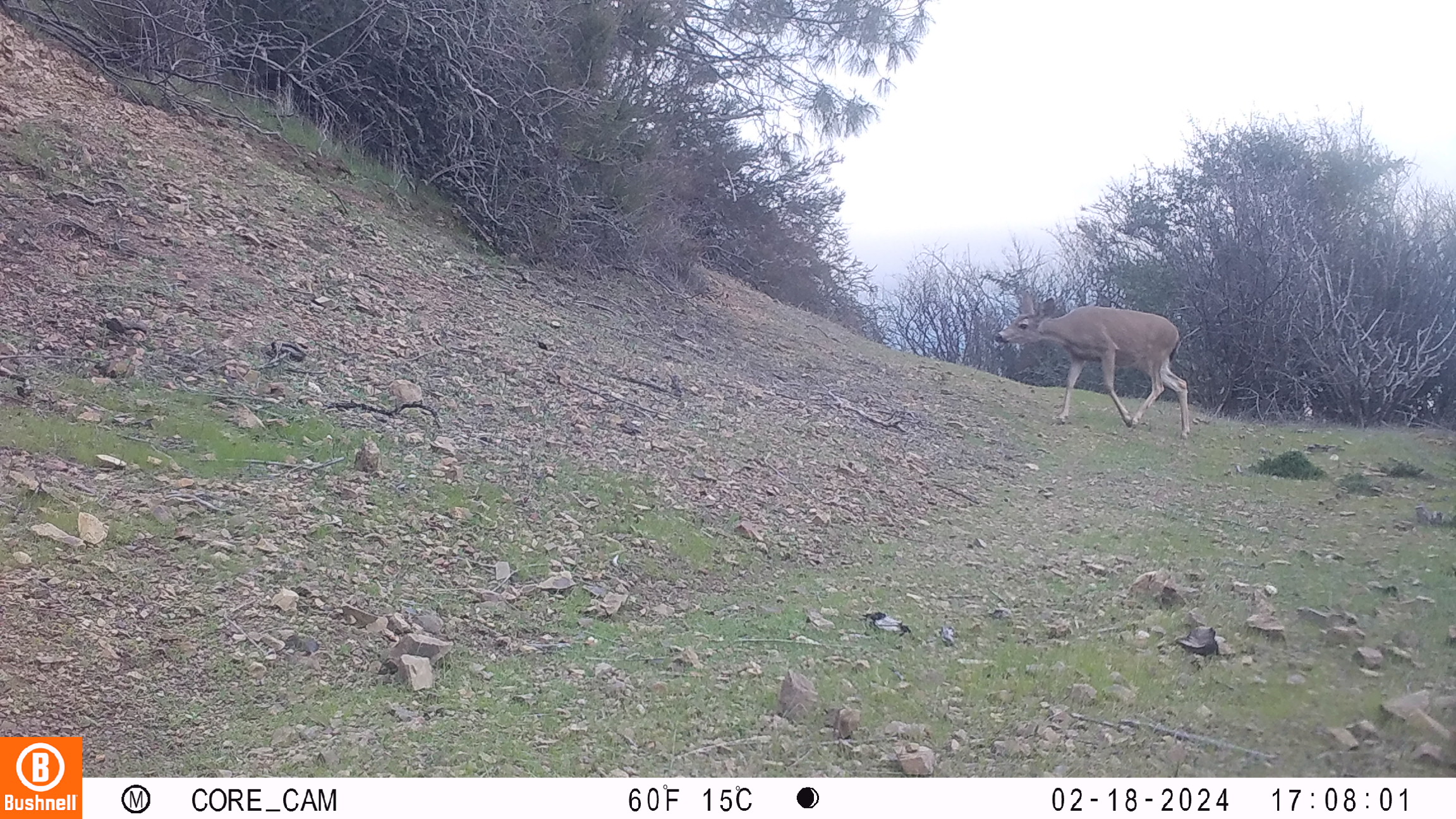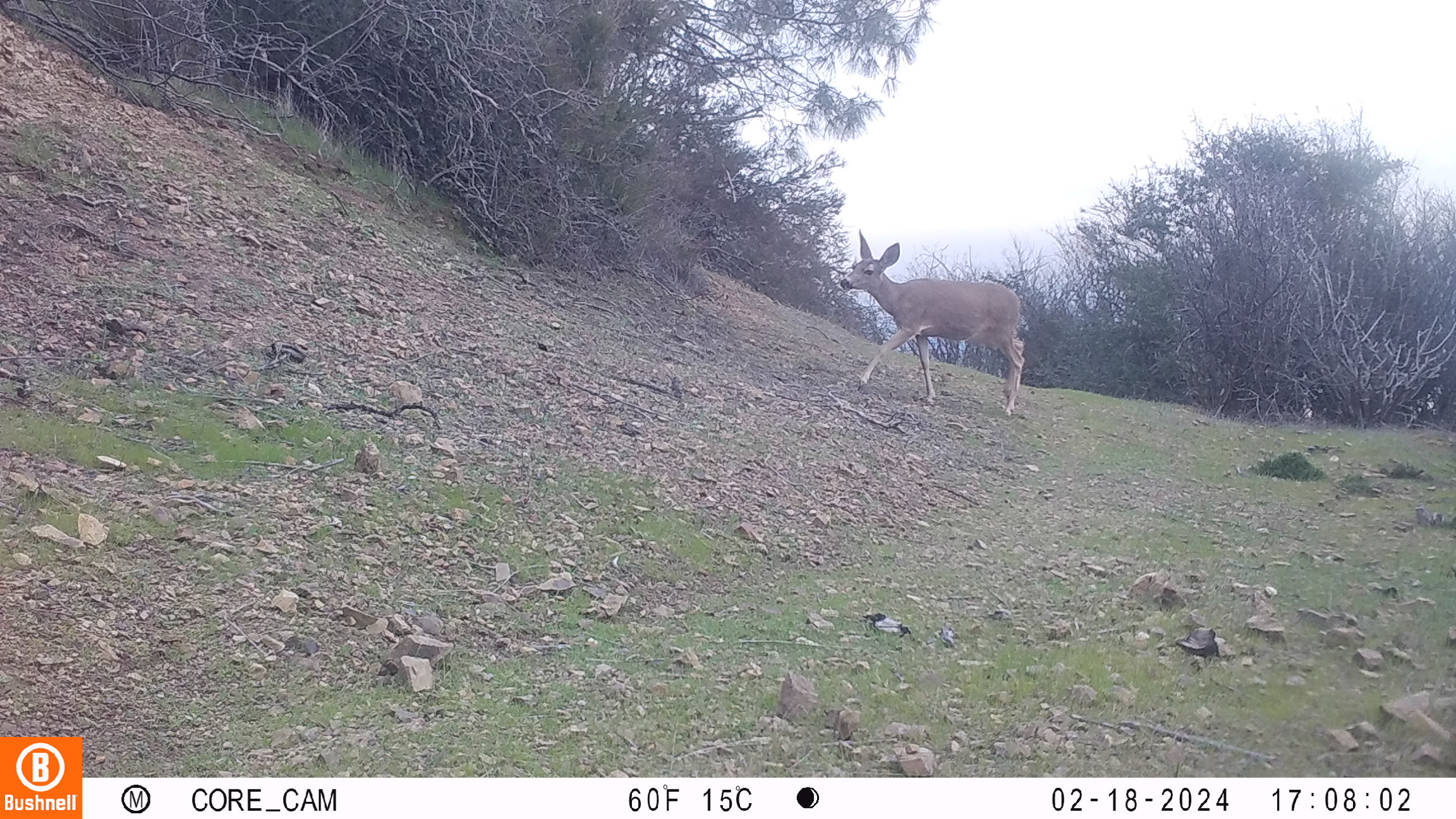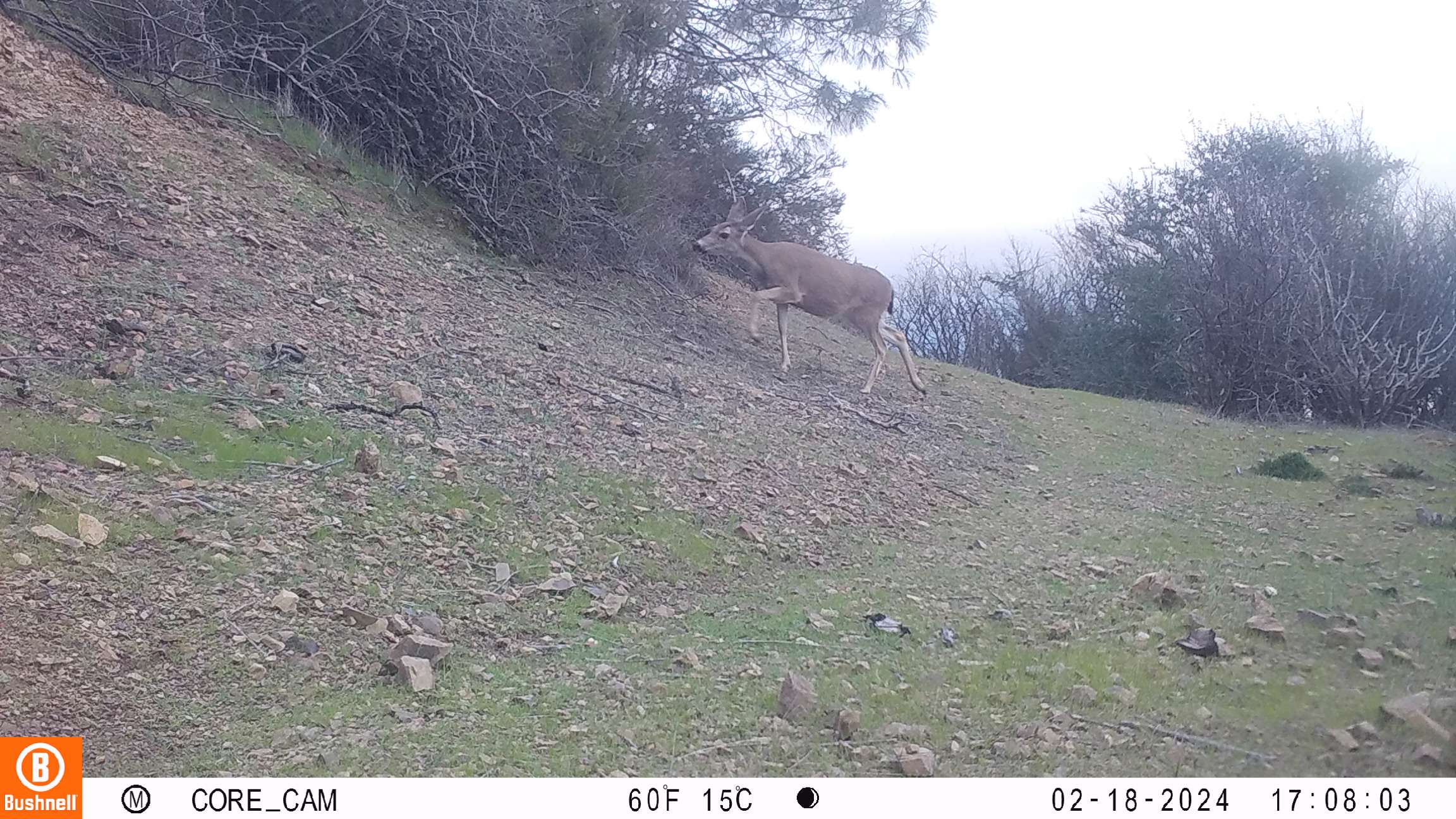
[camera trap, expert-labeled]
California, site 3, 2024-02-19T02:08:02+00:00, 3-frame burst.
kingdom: Animalia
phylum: Chordata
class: Mammalia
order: Artiodactyla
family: Cervidae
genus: Odocoileus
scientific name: Odocoileus hemionus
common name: mule deer